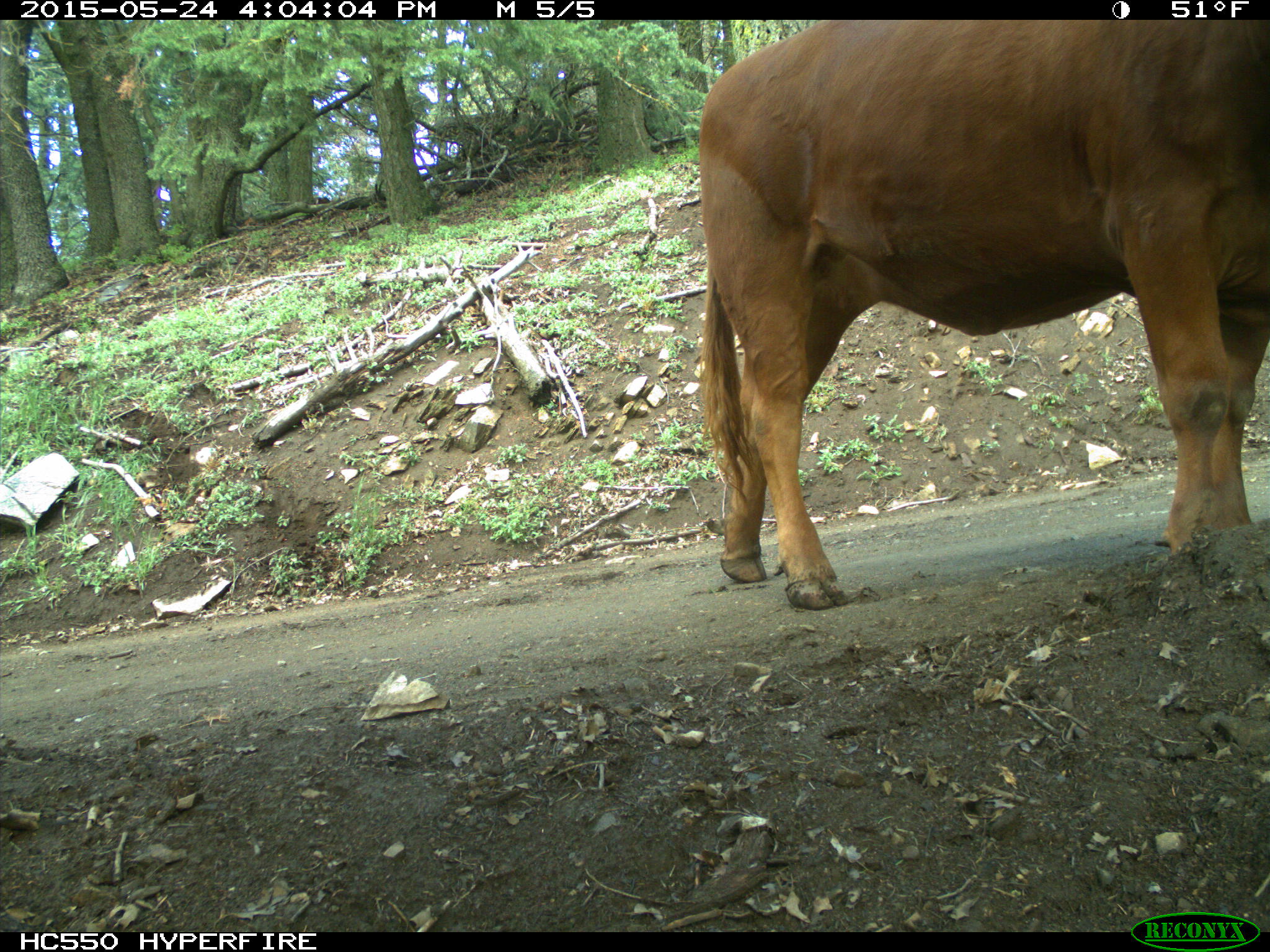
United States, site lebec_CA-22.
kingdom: Animalia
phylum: Chordata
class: Mammalia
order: Artiodactyla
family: Bovidae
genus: Bos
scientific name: Bos taurus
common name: domestic cow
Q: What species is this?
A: Bos taurus (domestic cow).